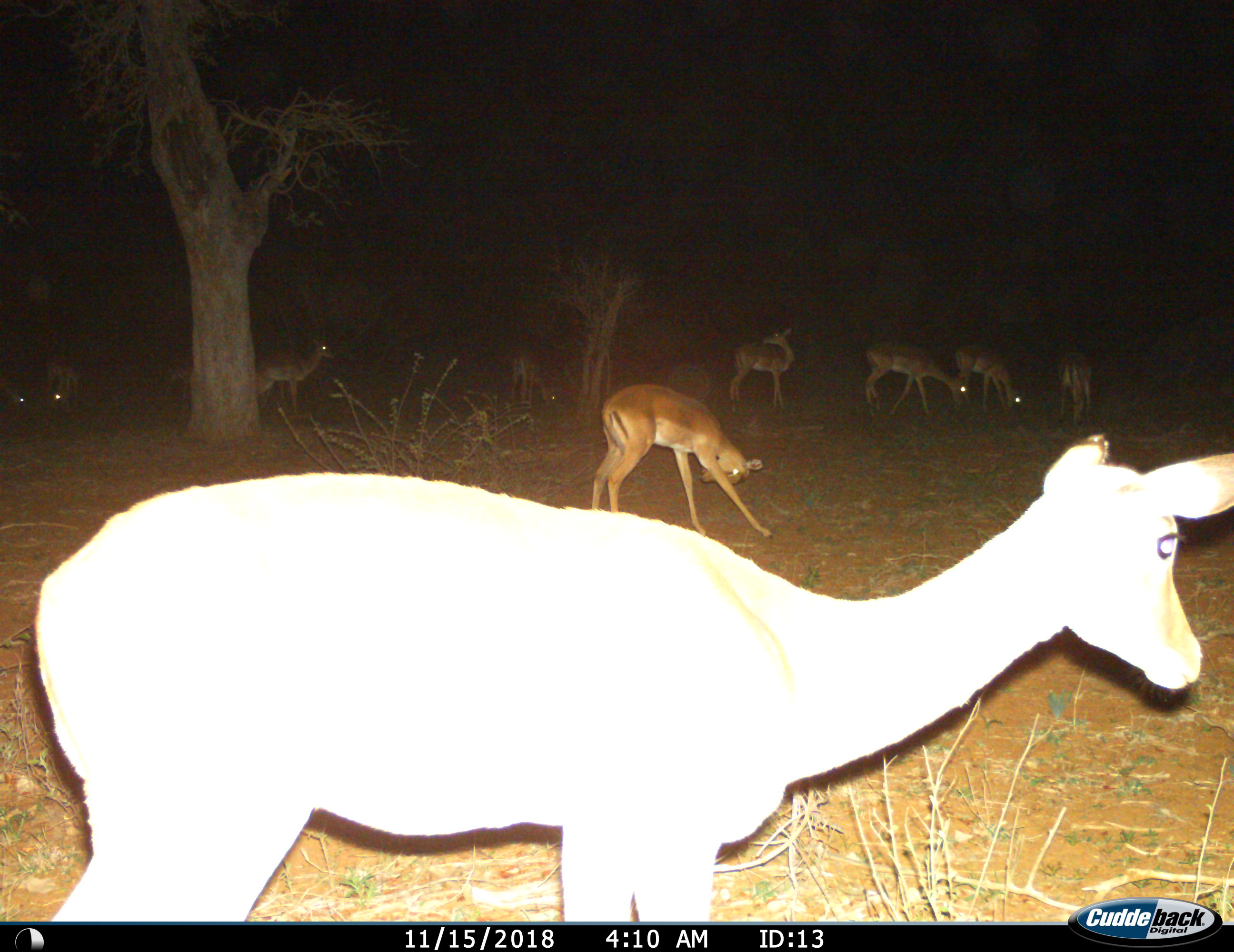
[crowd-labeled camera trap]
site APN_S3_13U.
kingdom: Animalia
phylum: Chordata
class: Mammalia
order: Artiodactyla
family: Bovidae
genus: Aepyceros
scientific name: Aepyceros melampus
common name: impala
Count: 11-50.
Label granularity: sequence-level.